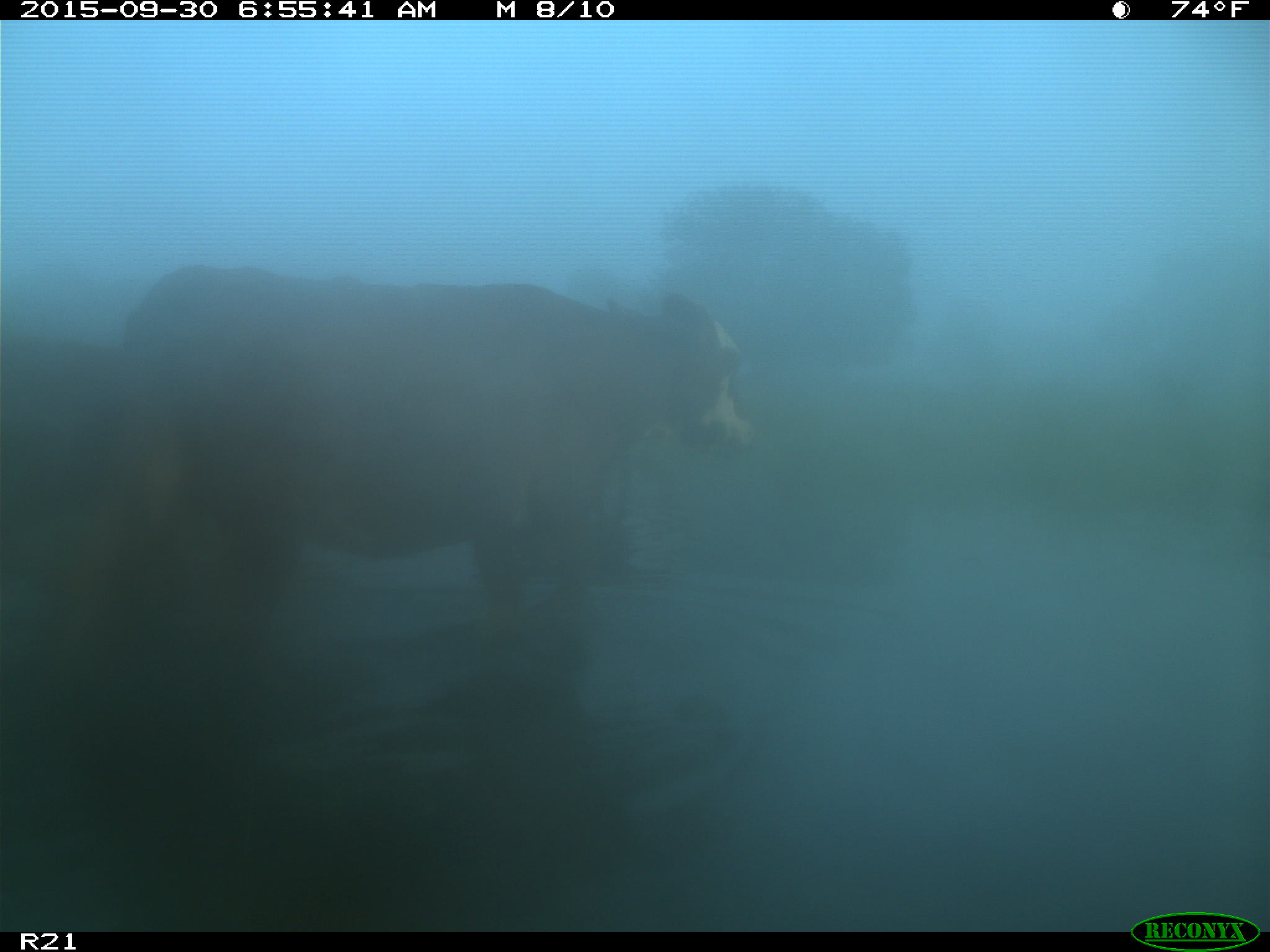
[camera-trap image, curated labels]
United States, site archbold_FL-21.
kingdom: Animalia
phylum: Chordata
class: Mammalia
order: Artiodactyla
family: Bovidae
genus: Bos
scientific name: Bos taurus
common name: domestic cow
Bos taurus (domestic cow).